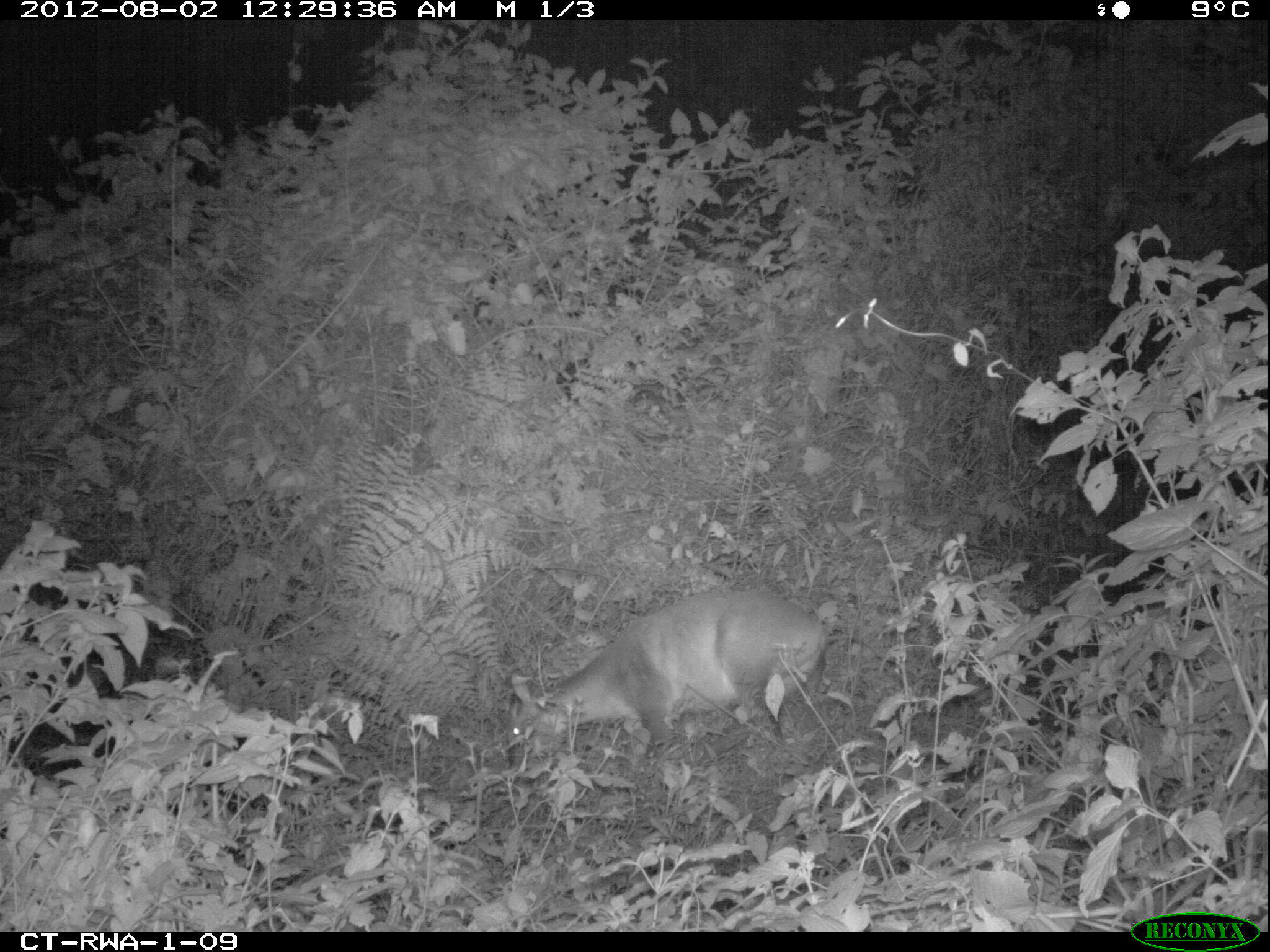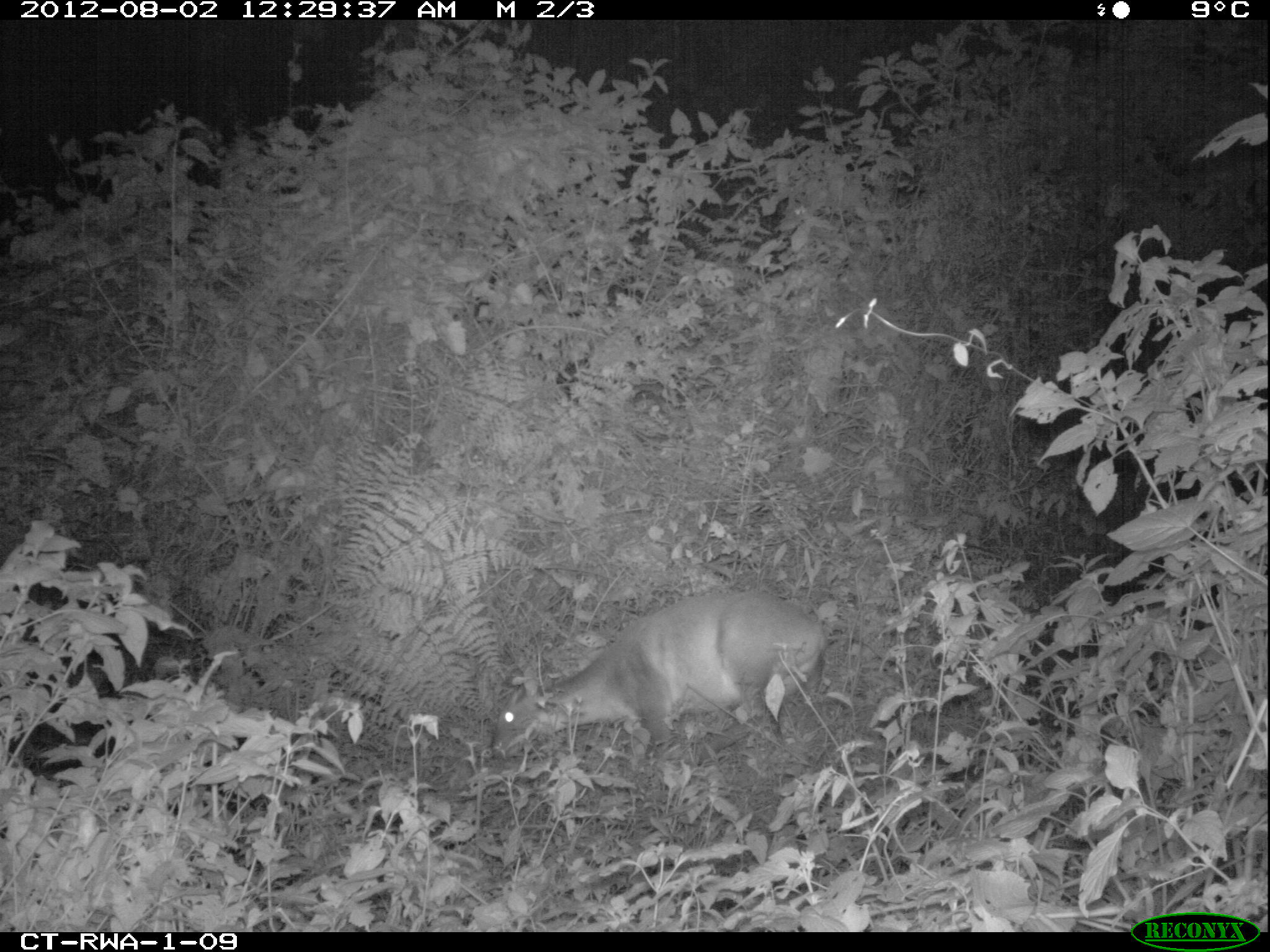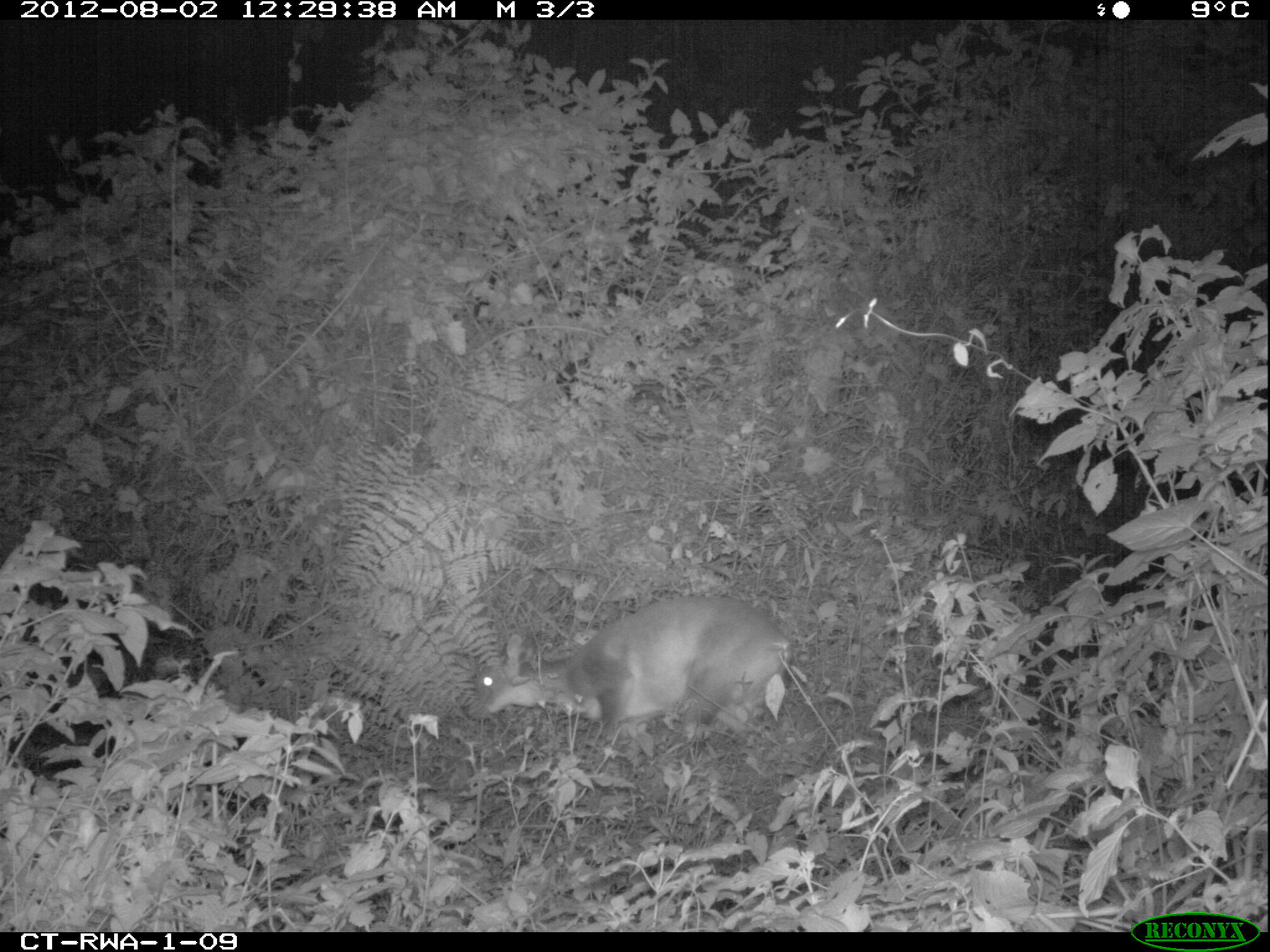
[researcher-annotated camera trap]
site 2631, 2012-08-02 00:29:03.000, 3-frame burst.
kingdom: Animalia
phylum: Chordata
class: Mammalia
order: Artiodactyla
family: Bovidae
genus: Cephalophus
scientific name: Cephalophus nigrifrons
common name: black-fronted duiker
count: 1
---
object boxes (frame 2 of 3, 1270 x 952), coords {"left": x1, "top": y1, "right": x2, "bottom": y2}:
cephalophus nigrifrons: {"left": 491, "top": 590, "right": 827, "bottom": 761}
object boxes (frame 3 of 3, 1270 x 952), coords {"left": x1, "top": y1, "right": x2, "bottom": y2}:
cephalophus nigrifrons: {"left": 466, "top": 594, "right": 793, "bottom": 742}